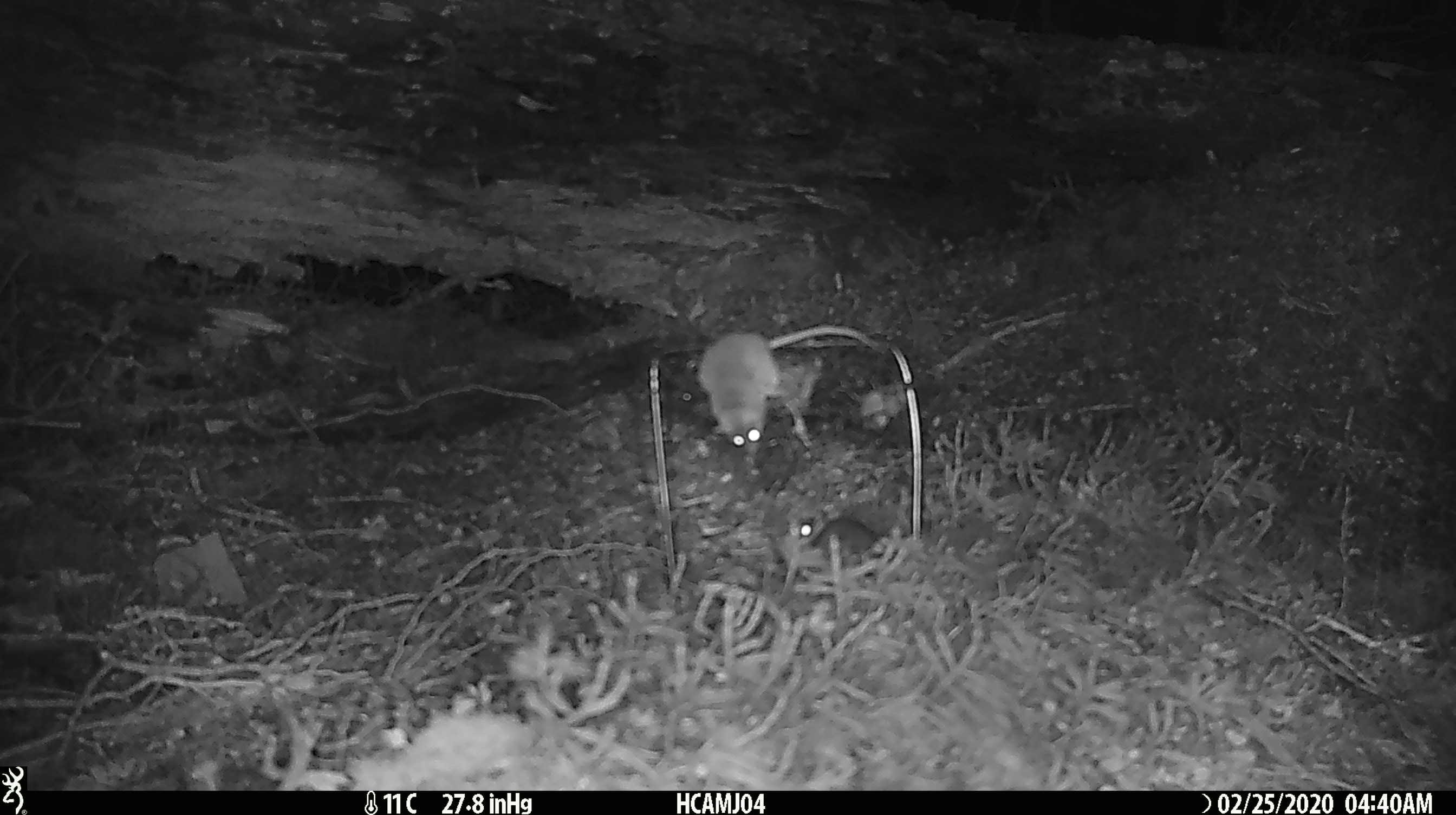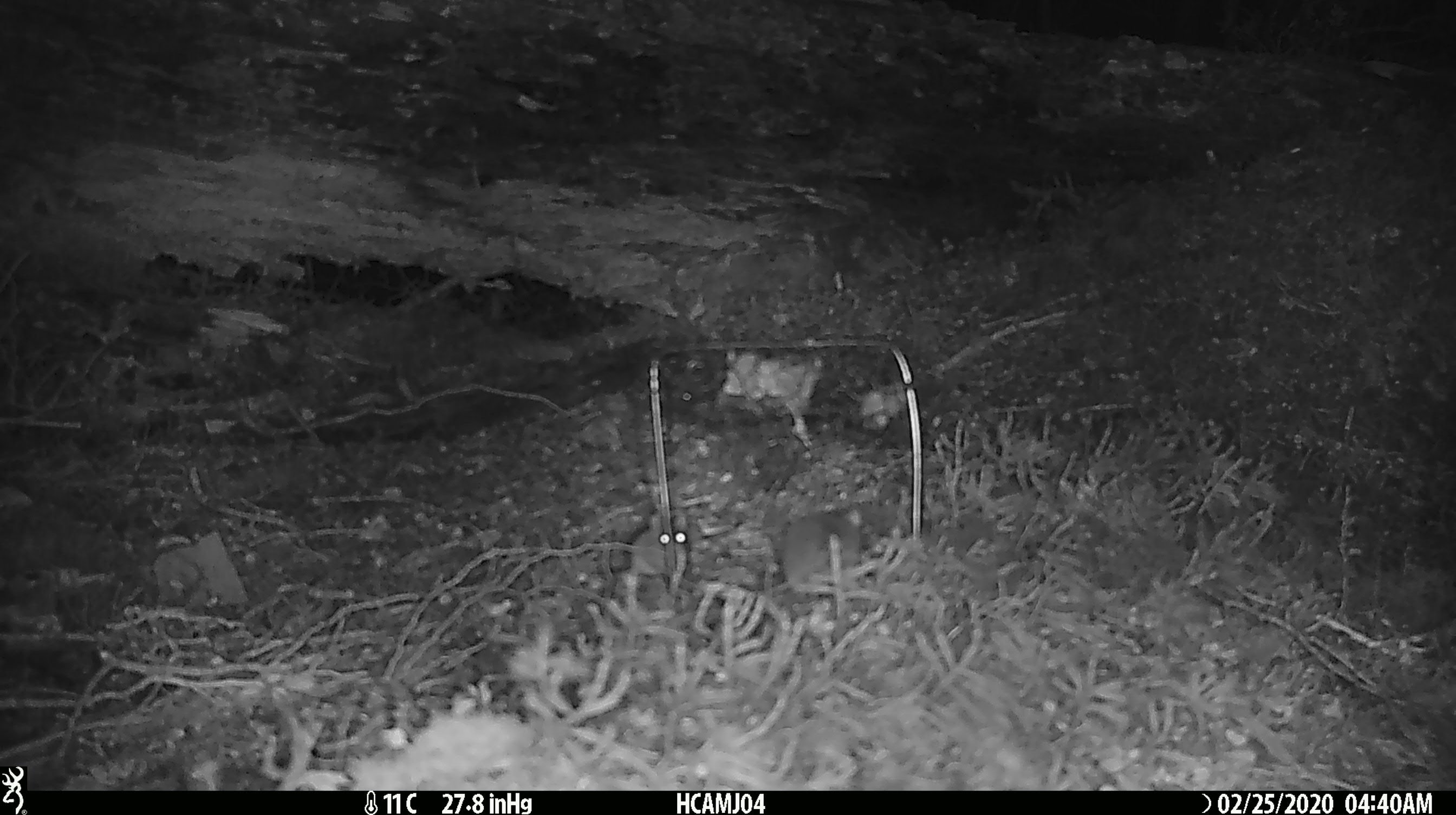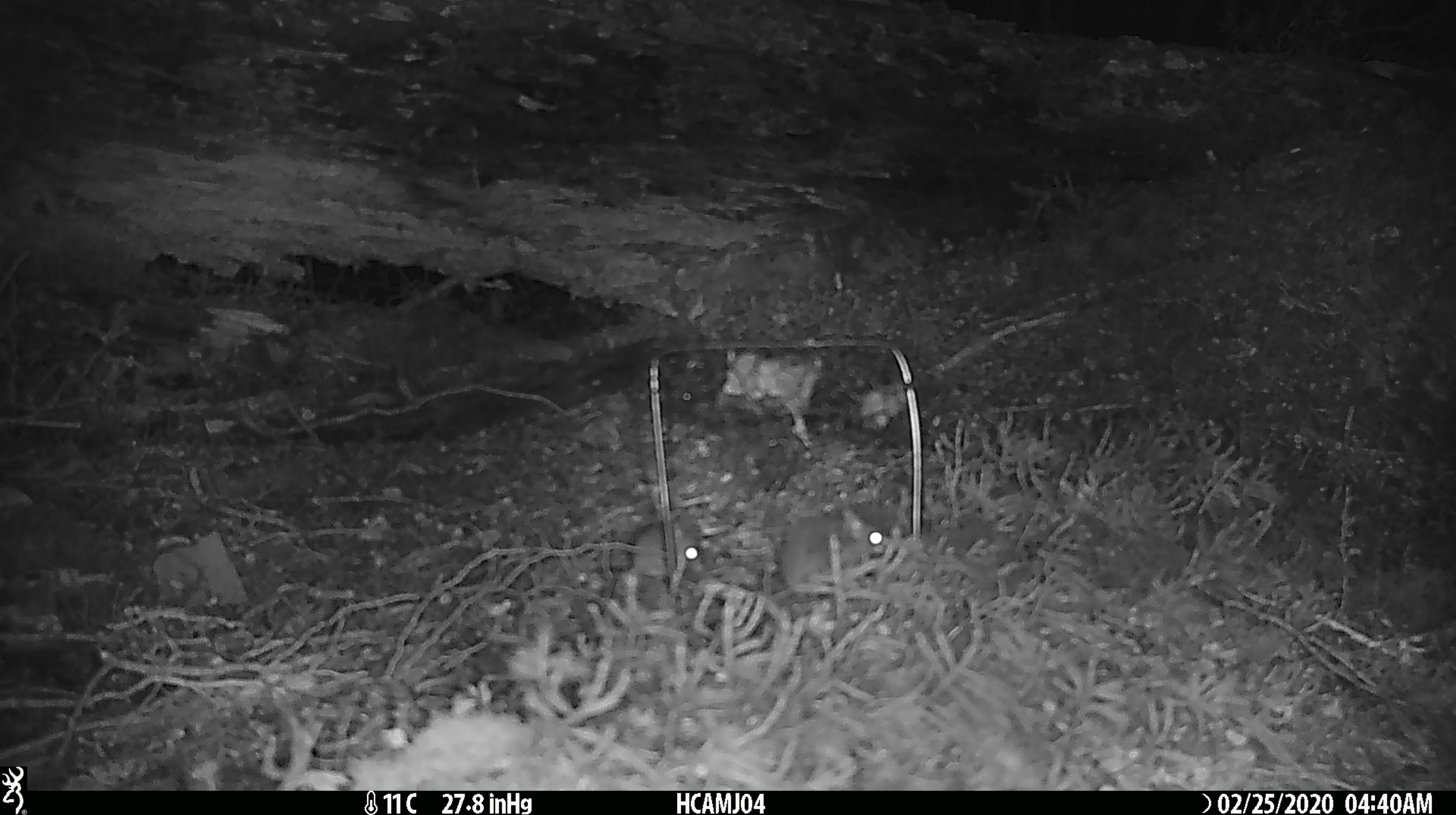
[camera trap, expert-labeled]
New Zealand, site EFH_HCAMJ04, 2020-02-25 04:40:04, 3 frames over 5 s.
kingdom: Animalia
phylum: Chordata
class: Mammalia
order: Rodentia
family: Muridae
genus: Mus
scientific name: Mus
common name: mouse